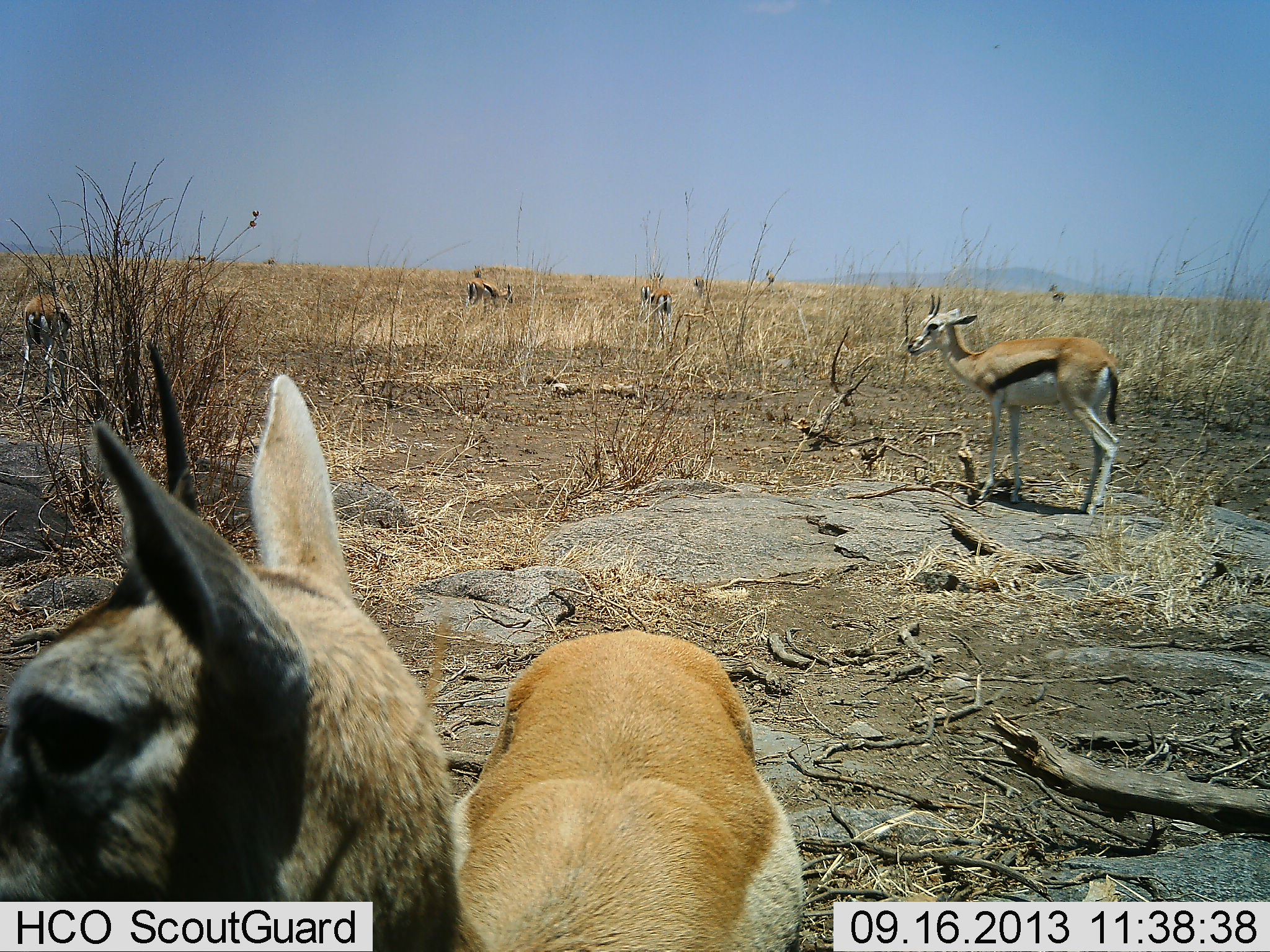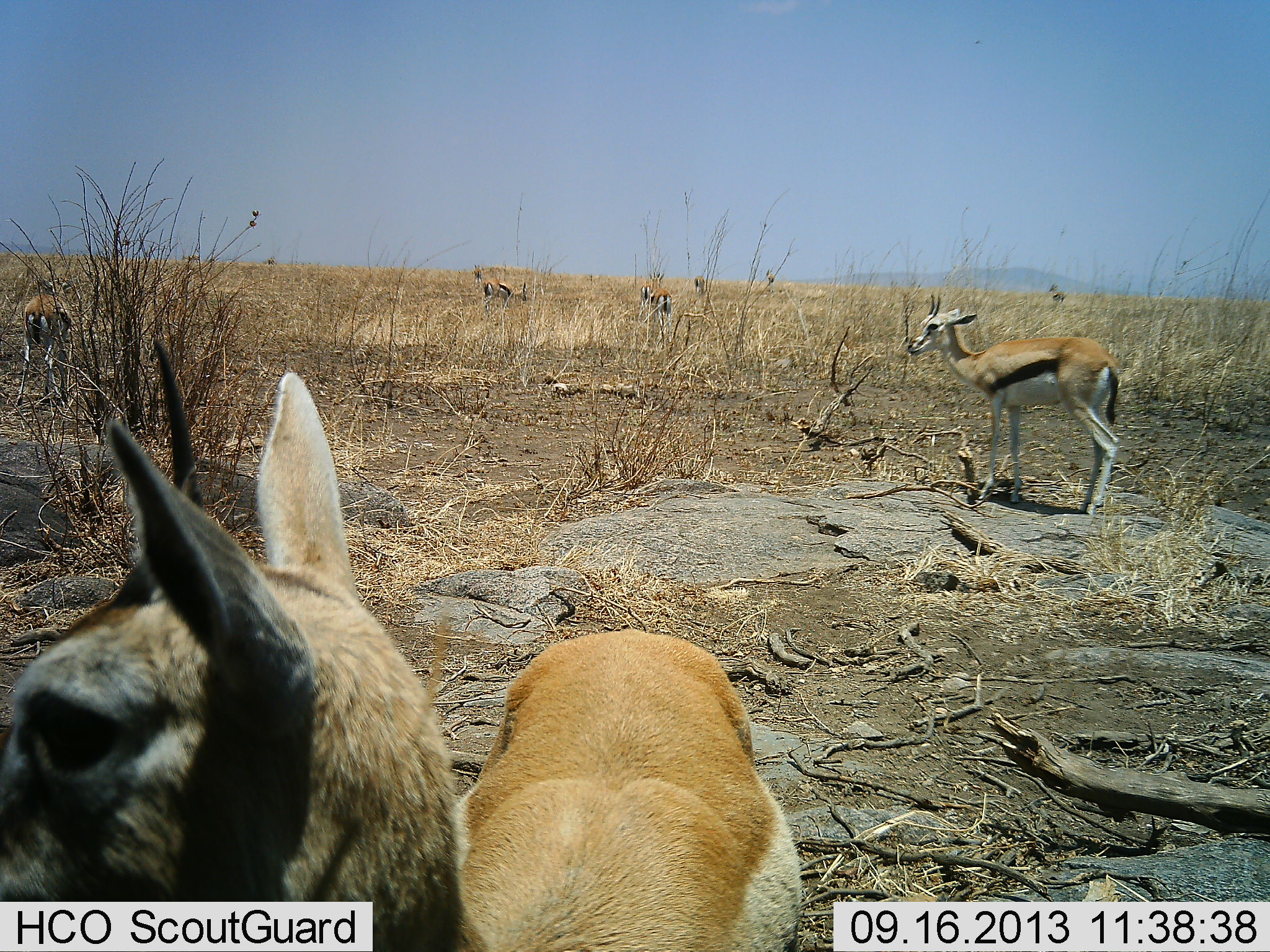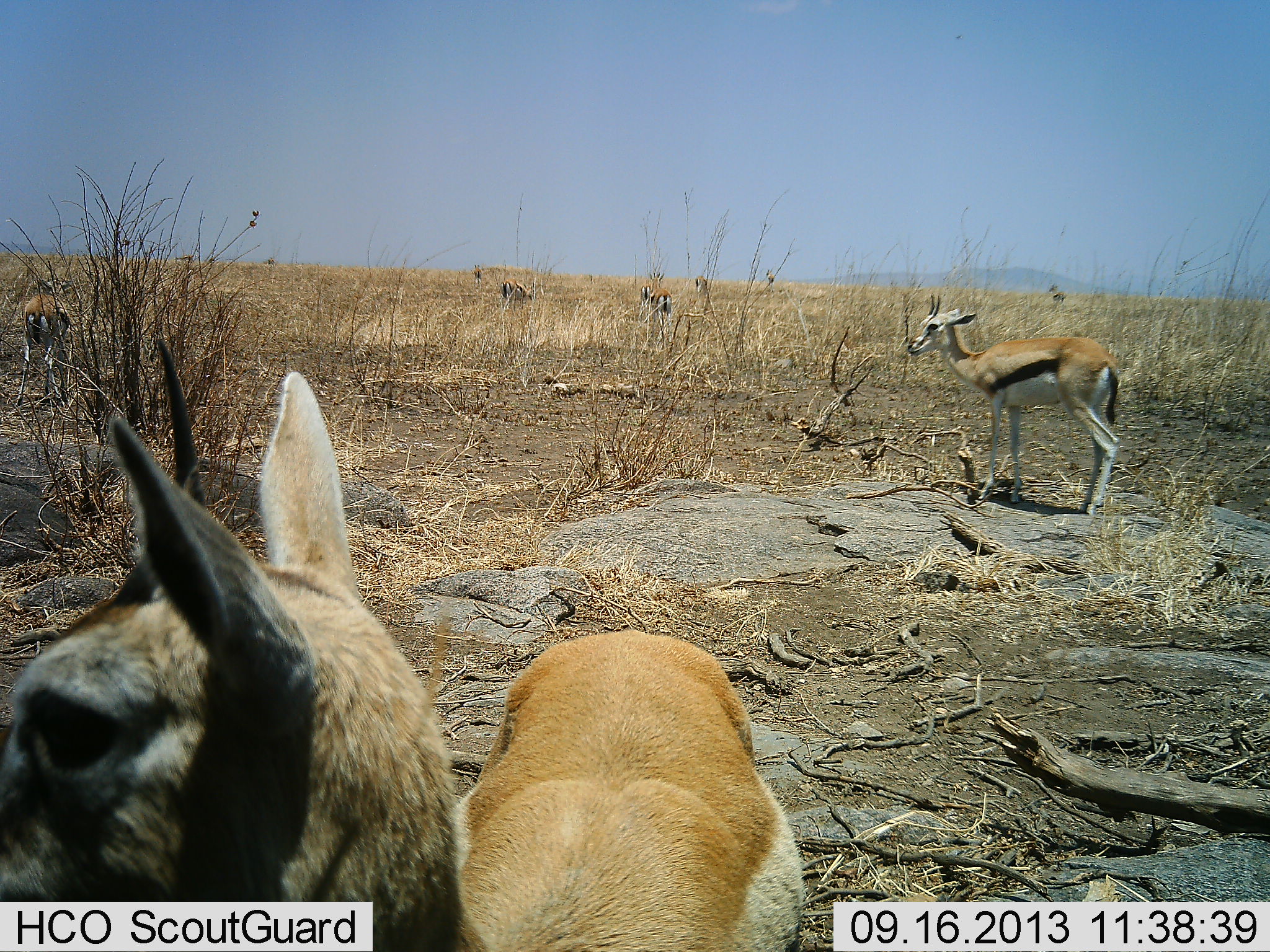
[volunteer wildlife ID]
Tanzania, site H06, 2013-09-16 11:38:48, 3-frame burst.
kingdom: Animalia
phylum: Chordata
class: Mammalia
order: Artiodactyla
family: Bovidae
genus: Eudorcas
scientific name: Eudorcas thomsonii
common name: thomson's gazelle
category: gazellethomsons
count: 5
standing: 81%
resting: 10%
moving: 43%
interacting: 0%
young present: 0%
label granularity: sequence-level